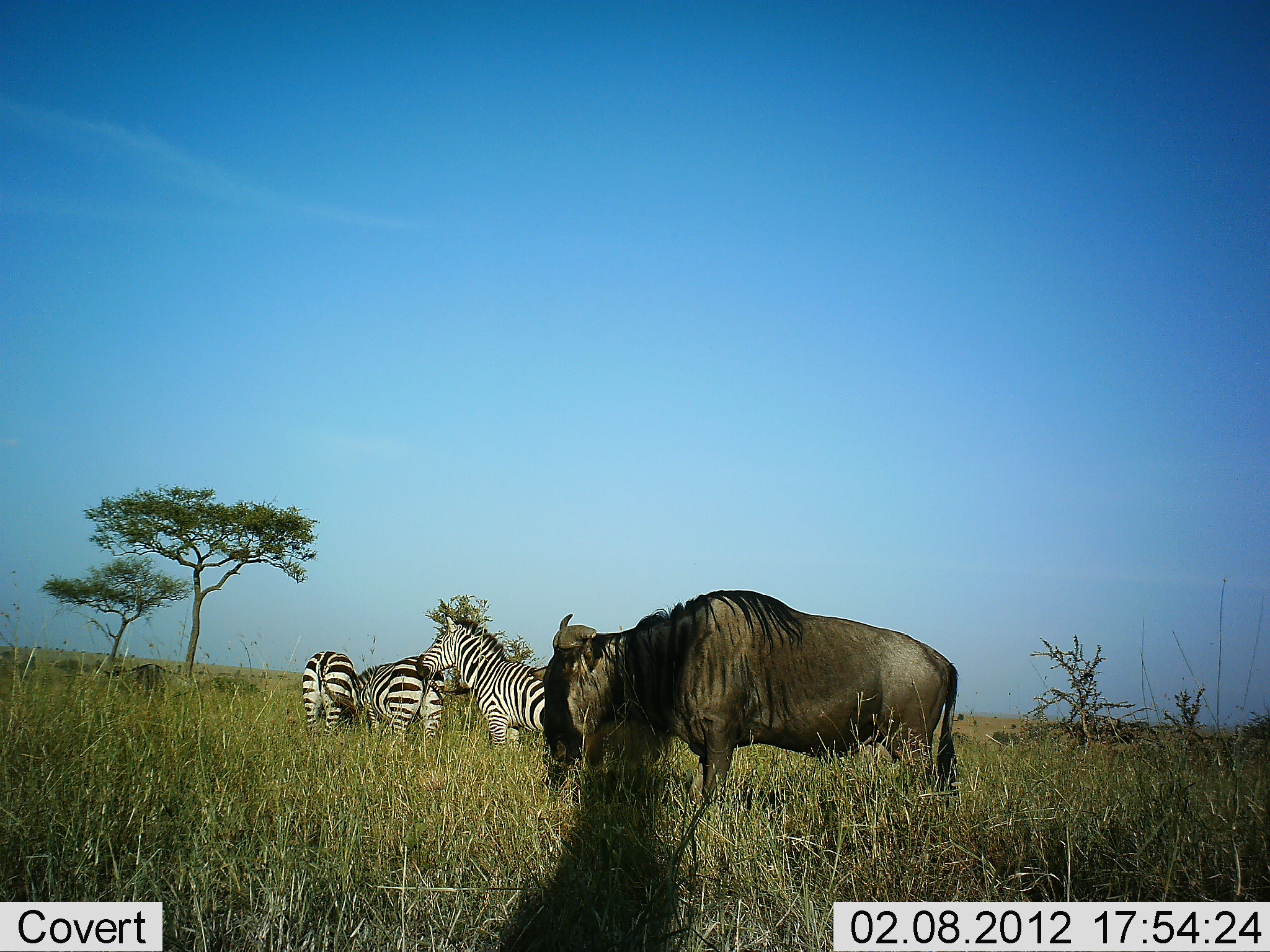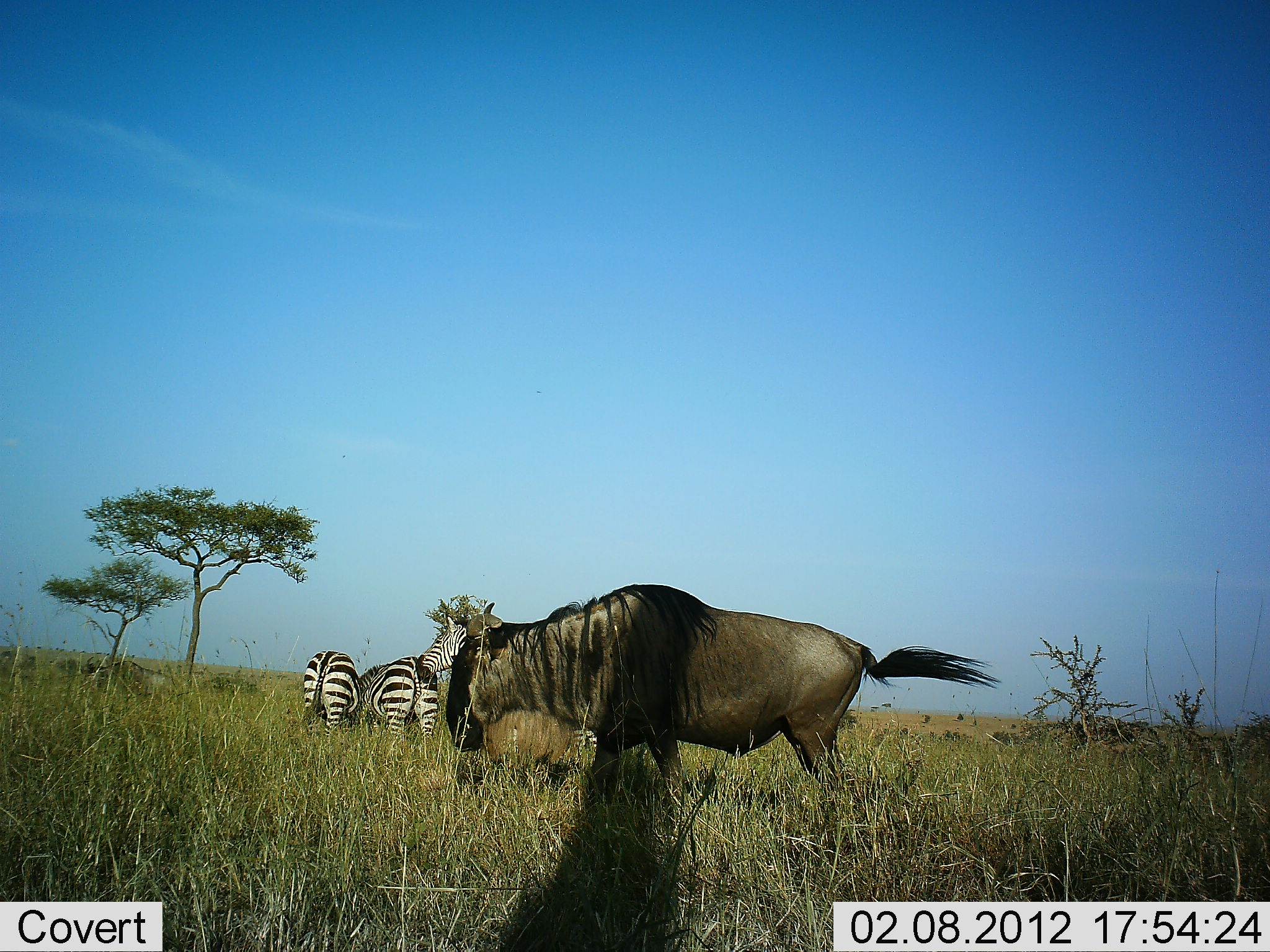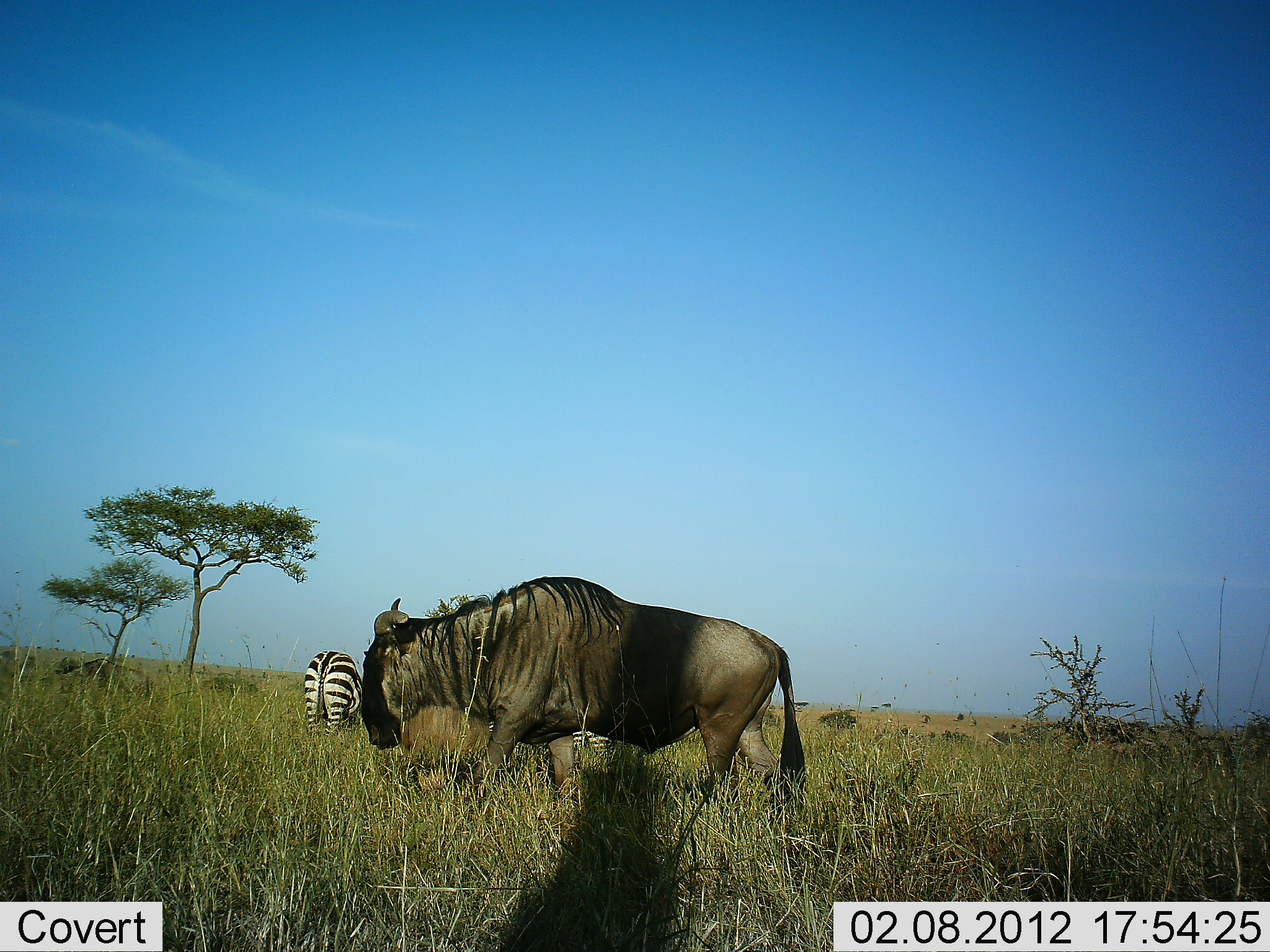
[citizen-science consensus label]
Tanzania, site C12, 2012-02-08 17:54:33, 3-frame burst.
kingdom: Animalia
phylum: Chordata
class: Mammalia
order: Artiodactyla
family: Bovidae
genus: Connochaetes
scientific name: Connochaetes taurinus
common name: blue wildebeest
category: wildebeest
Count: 2.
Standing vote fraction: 25%.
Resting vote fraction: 0%.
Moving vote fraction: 88%.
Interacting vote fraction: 0%.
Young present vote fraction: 0%.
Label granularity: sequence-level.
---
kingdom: Animalia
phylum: Chordata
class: Mammalia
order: Perissodactyla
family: Equidae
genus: Equus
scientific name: Equus quagga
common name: plains zebra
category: zebra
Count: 3.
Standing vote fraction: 81%.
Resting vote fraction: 0%.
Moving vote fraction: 0%.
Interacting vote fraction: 0%.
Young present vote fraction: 0%.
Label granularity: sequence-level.